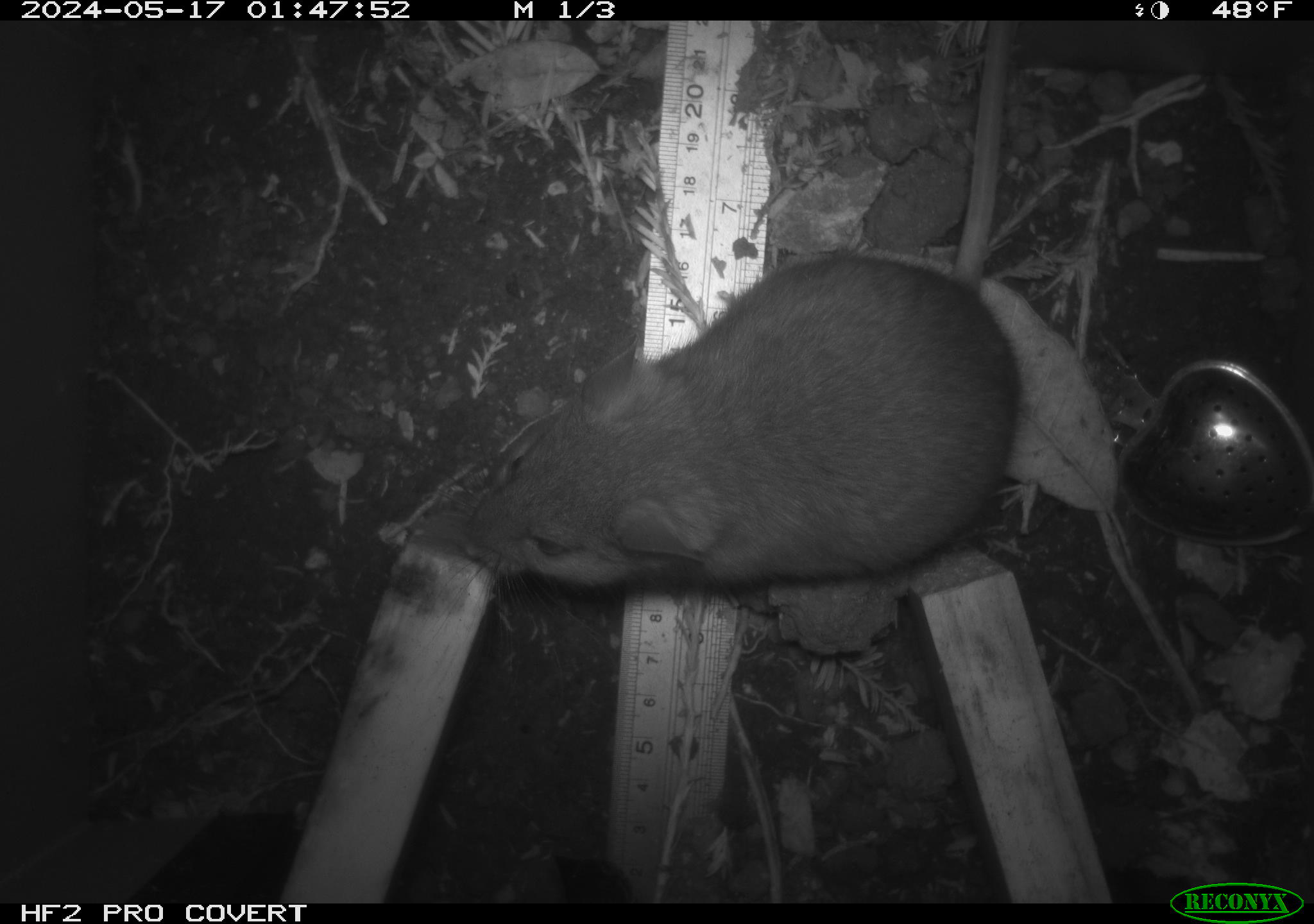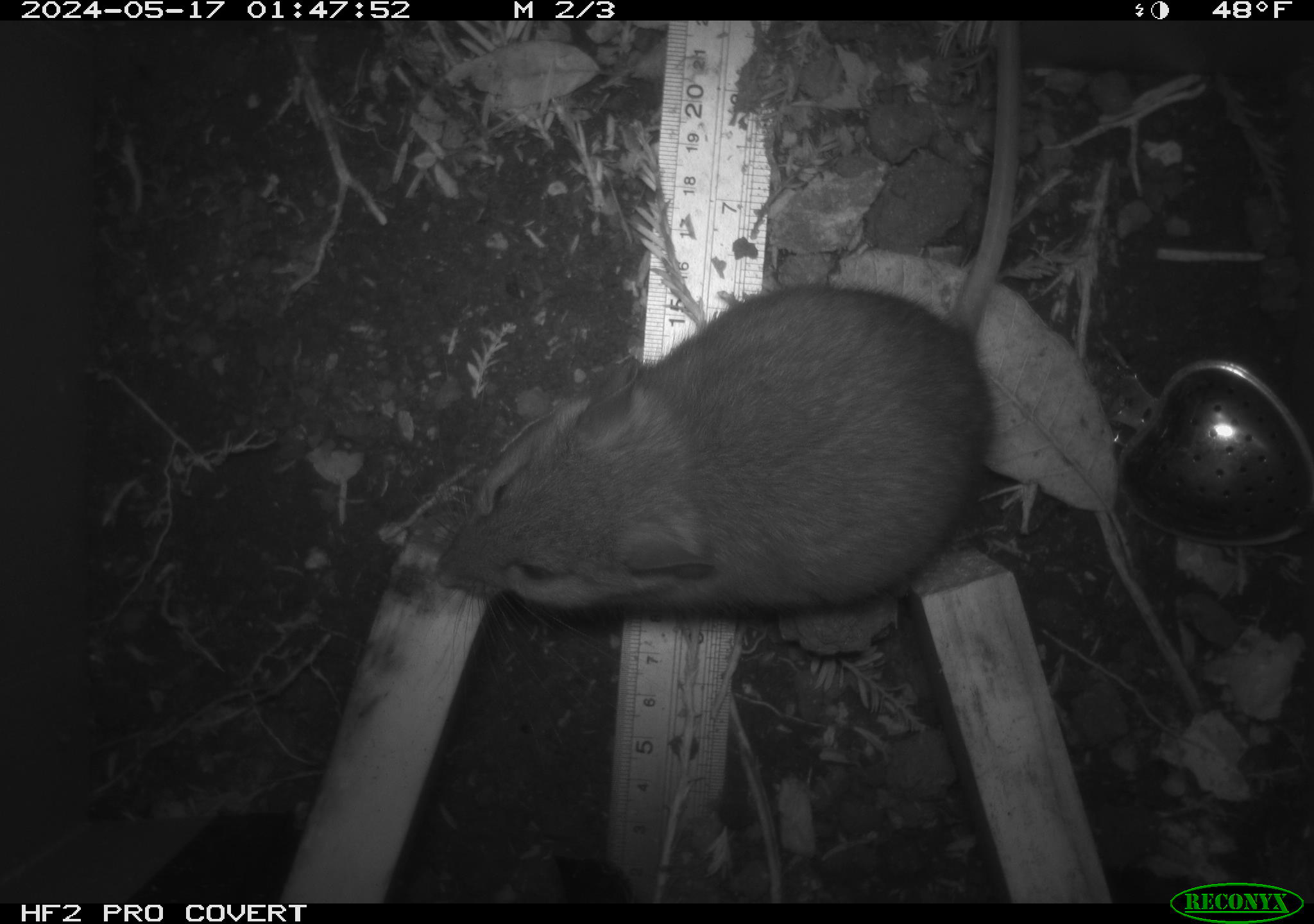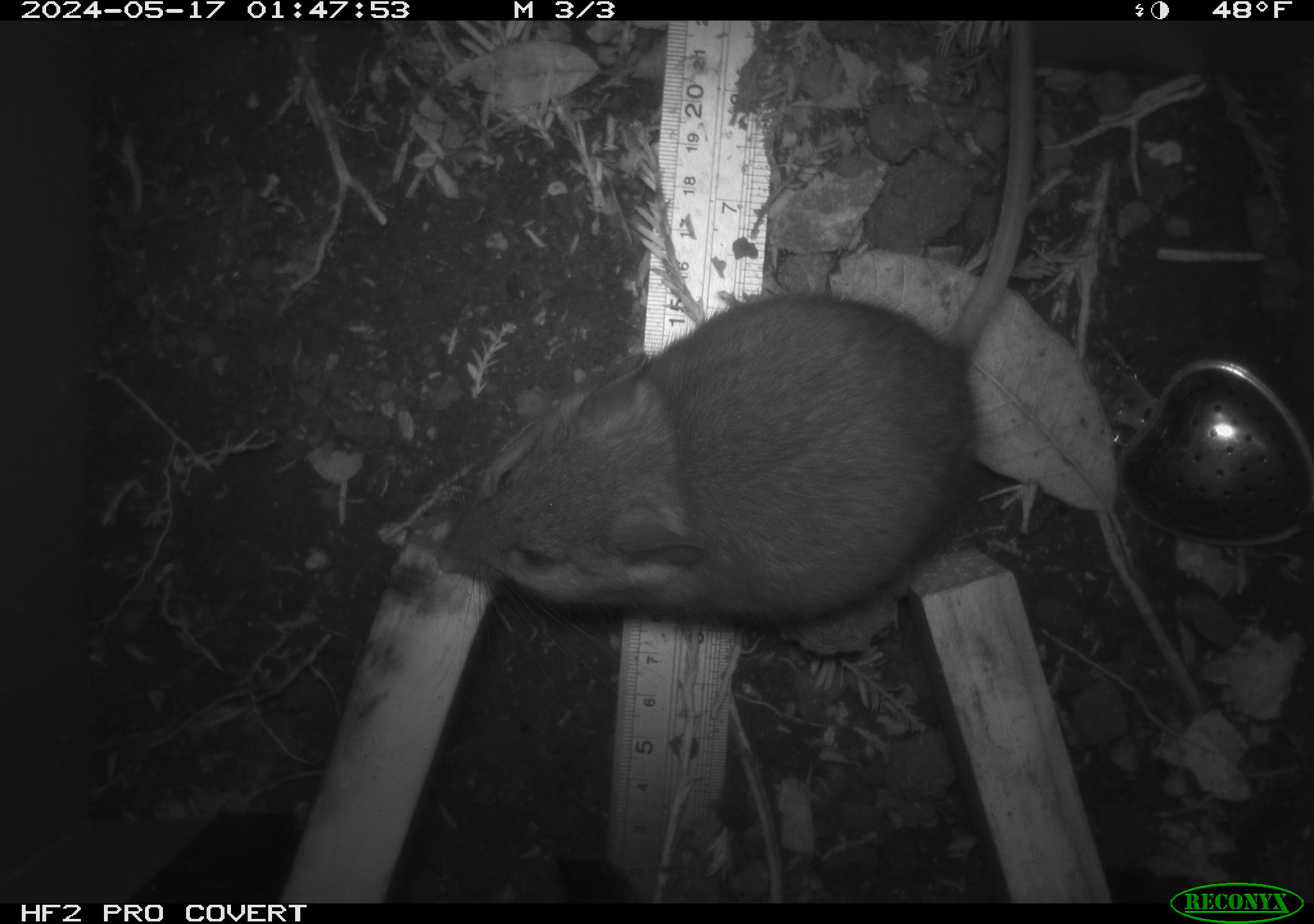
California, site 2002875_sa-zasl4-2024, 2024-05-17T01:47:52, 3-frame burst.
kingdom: Animalia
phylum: Chordata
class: Mammalia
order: Rodentia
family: Cricetidae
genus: Neotoma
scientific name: Neotoma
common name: pack rat or woodrat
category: neotoma species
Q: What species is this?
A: Neotoma species (pack rat or woodrat) (Neotoma).